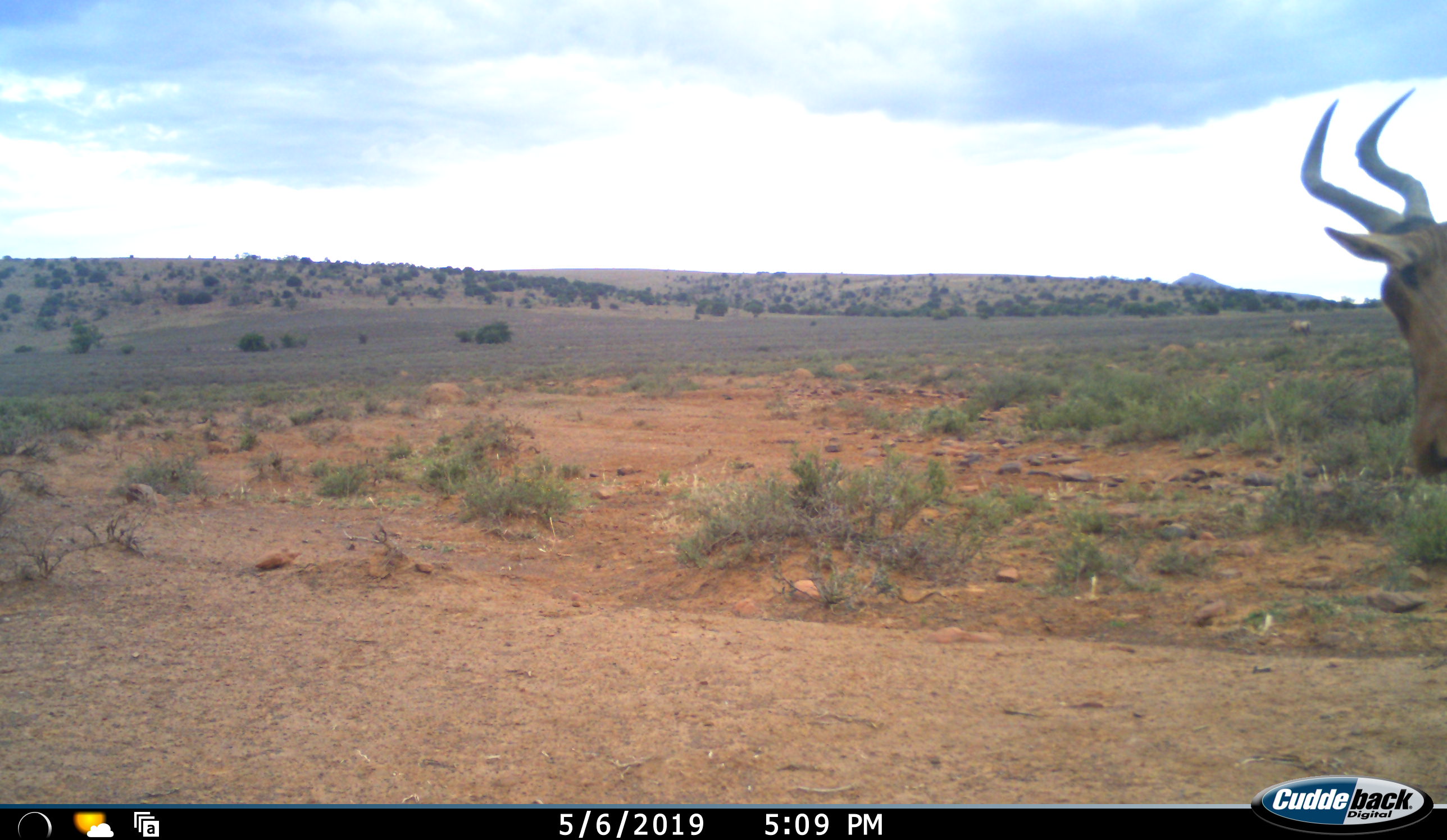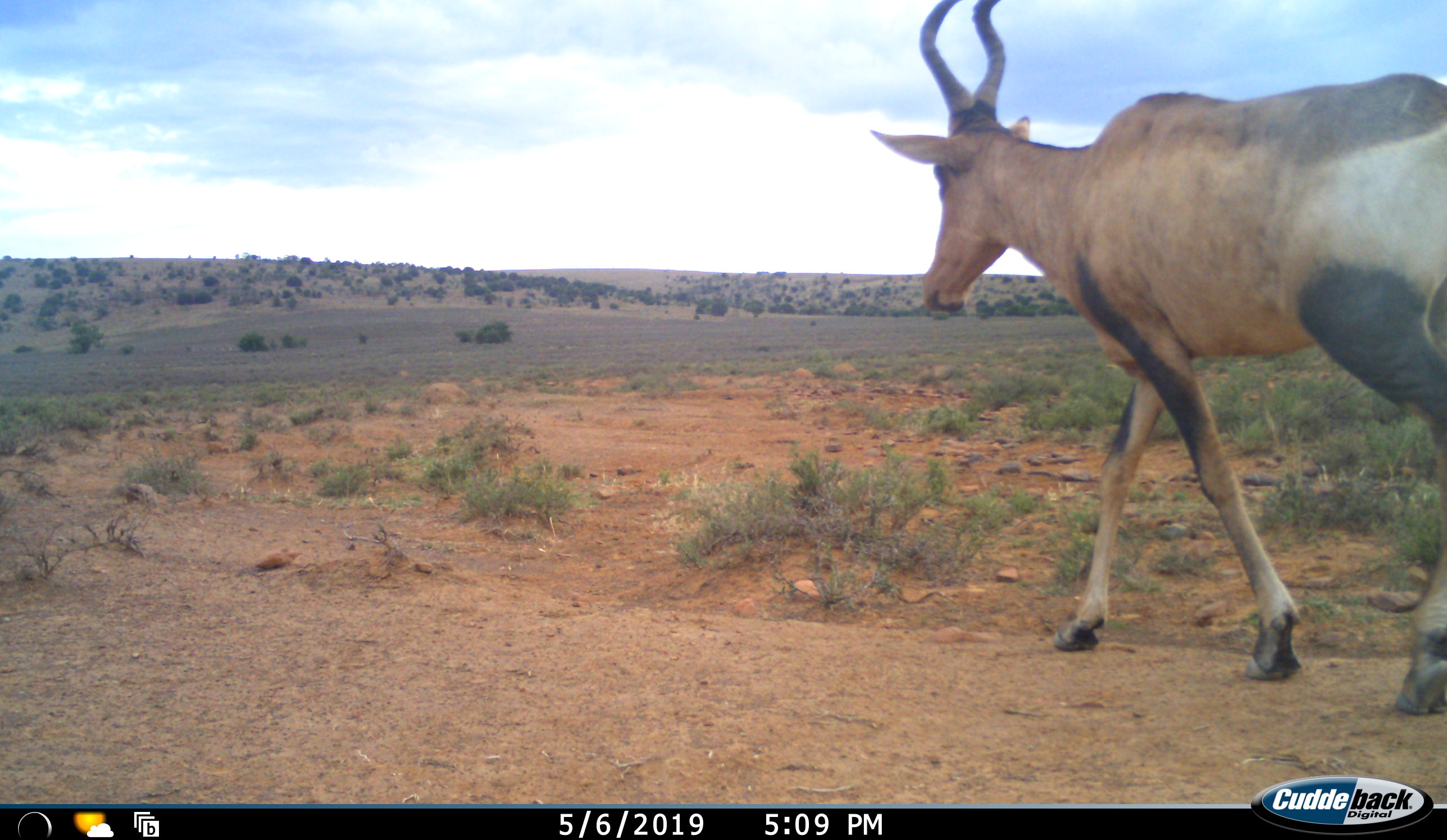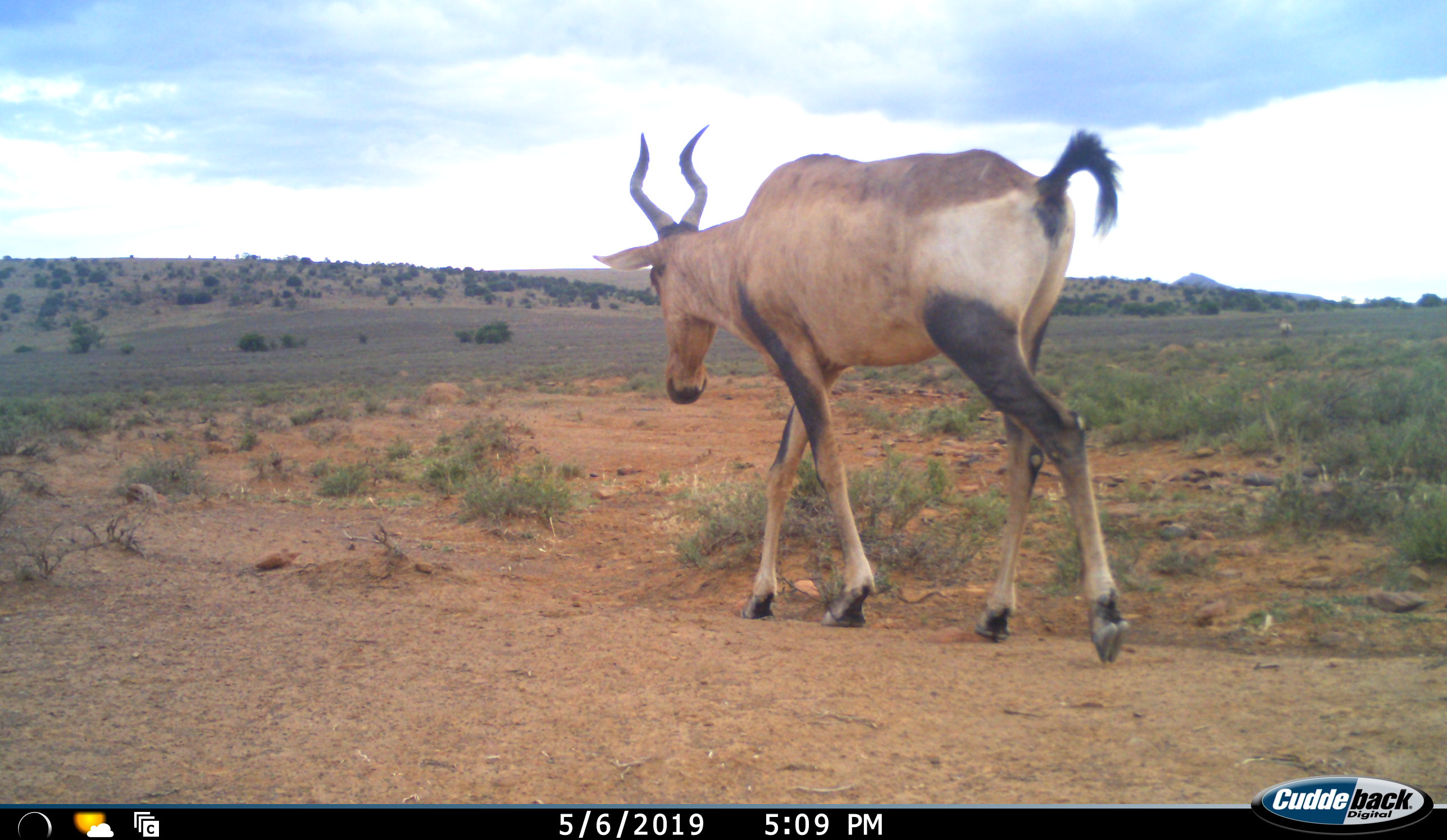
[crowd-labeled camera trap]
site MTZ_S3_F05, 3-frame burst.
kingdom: Animalia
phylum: Chordata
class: Mammalia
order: Artiodactyla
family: Bovidae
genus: Alcelaphus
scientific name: Alcelaphus buselaphus caama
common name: red hartebeest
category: hartebeestred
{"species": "hartebeestred (red hartebeest) (Alcelaphus buselaphus caama)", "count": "1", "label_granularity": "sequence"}